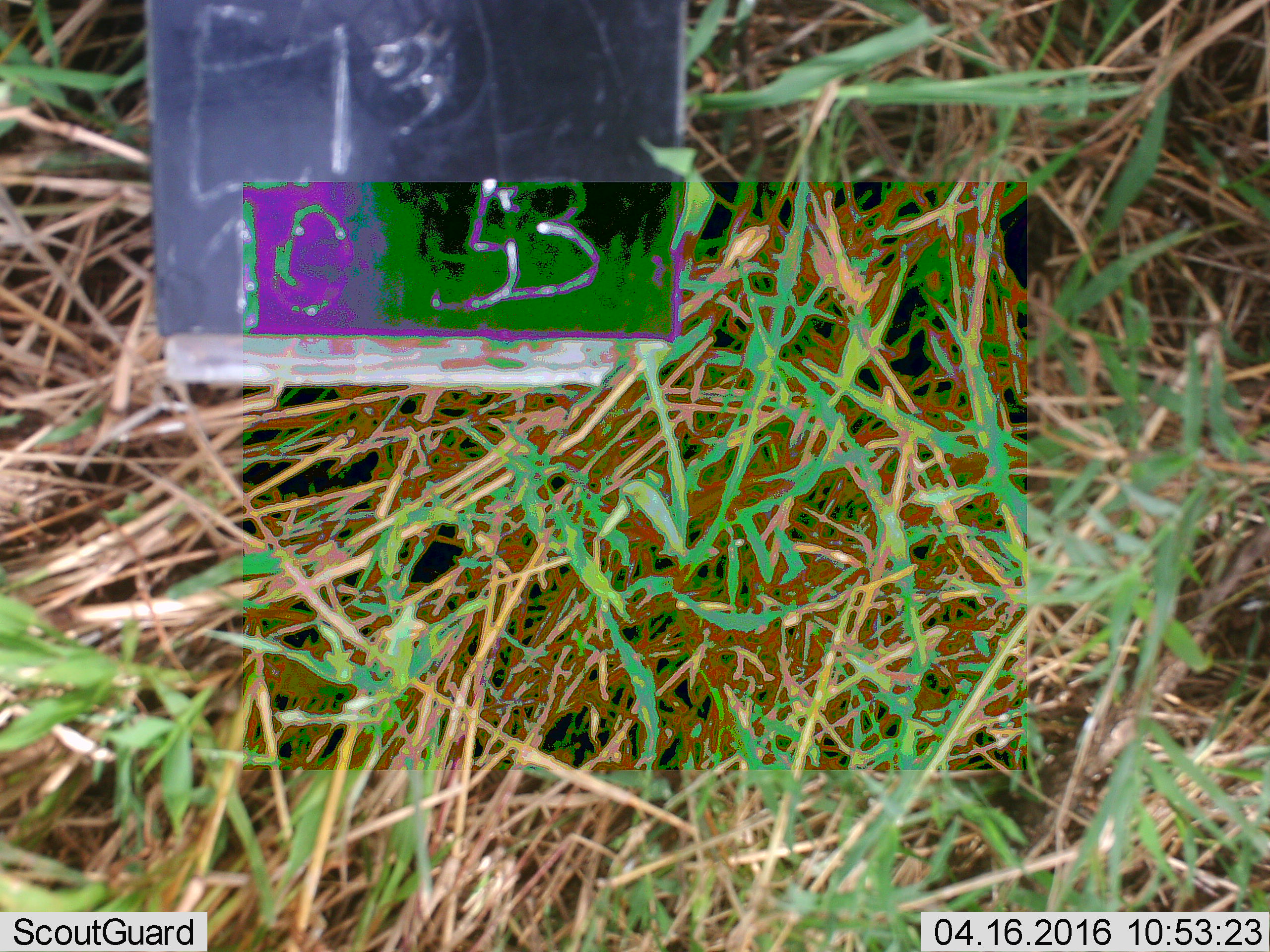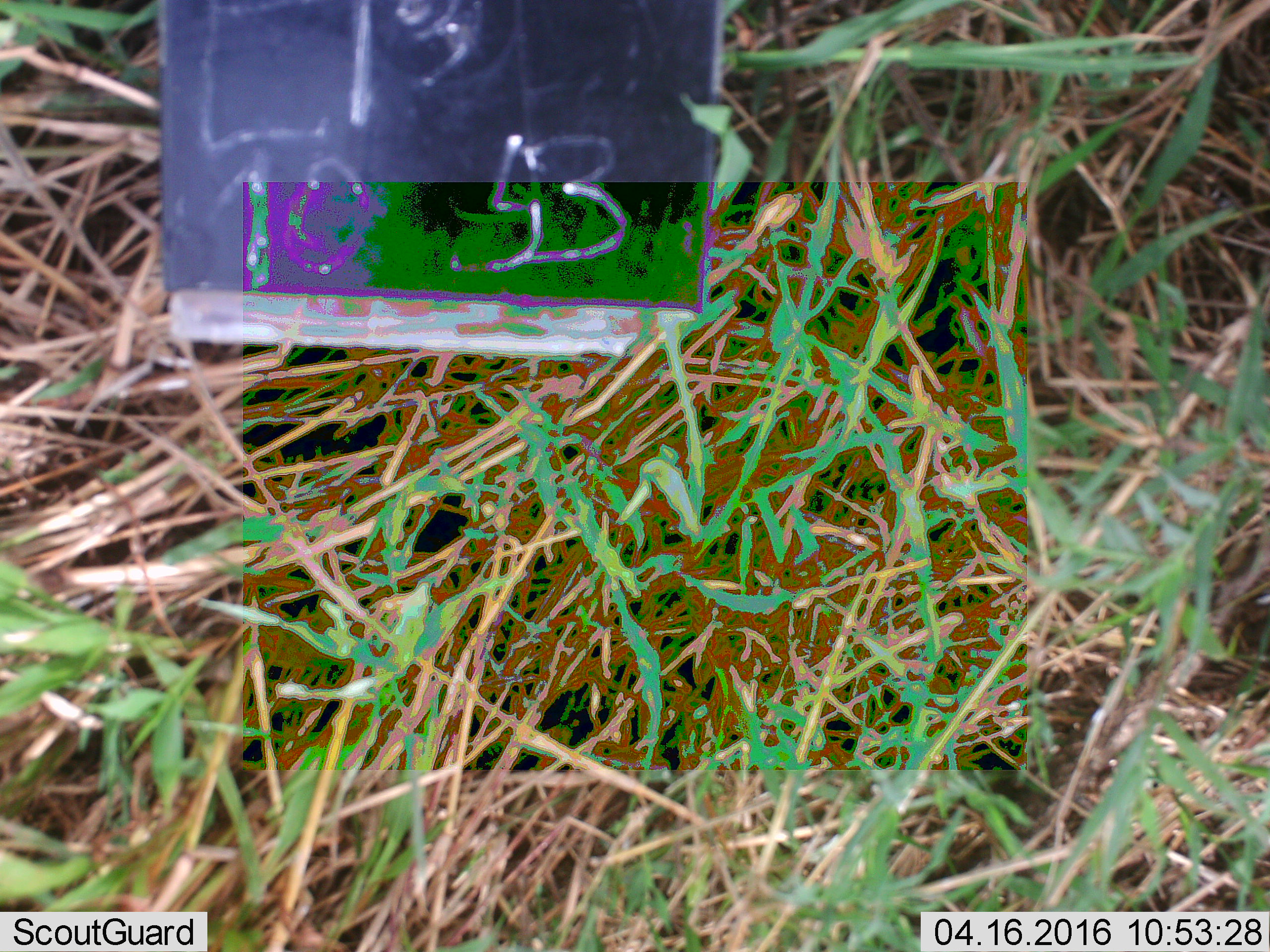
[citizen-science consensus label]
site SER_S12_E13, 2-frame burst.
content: unidentified animal